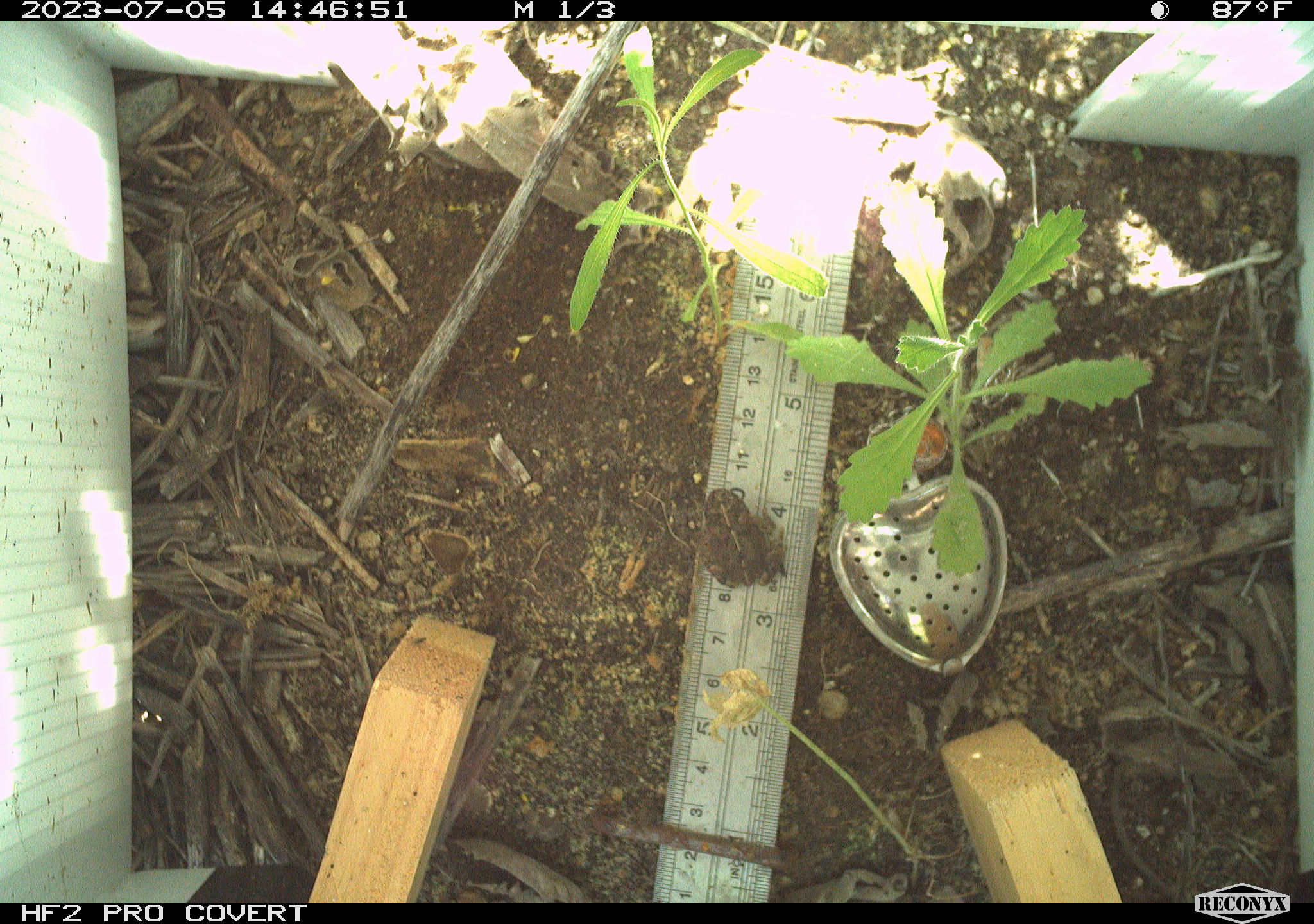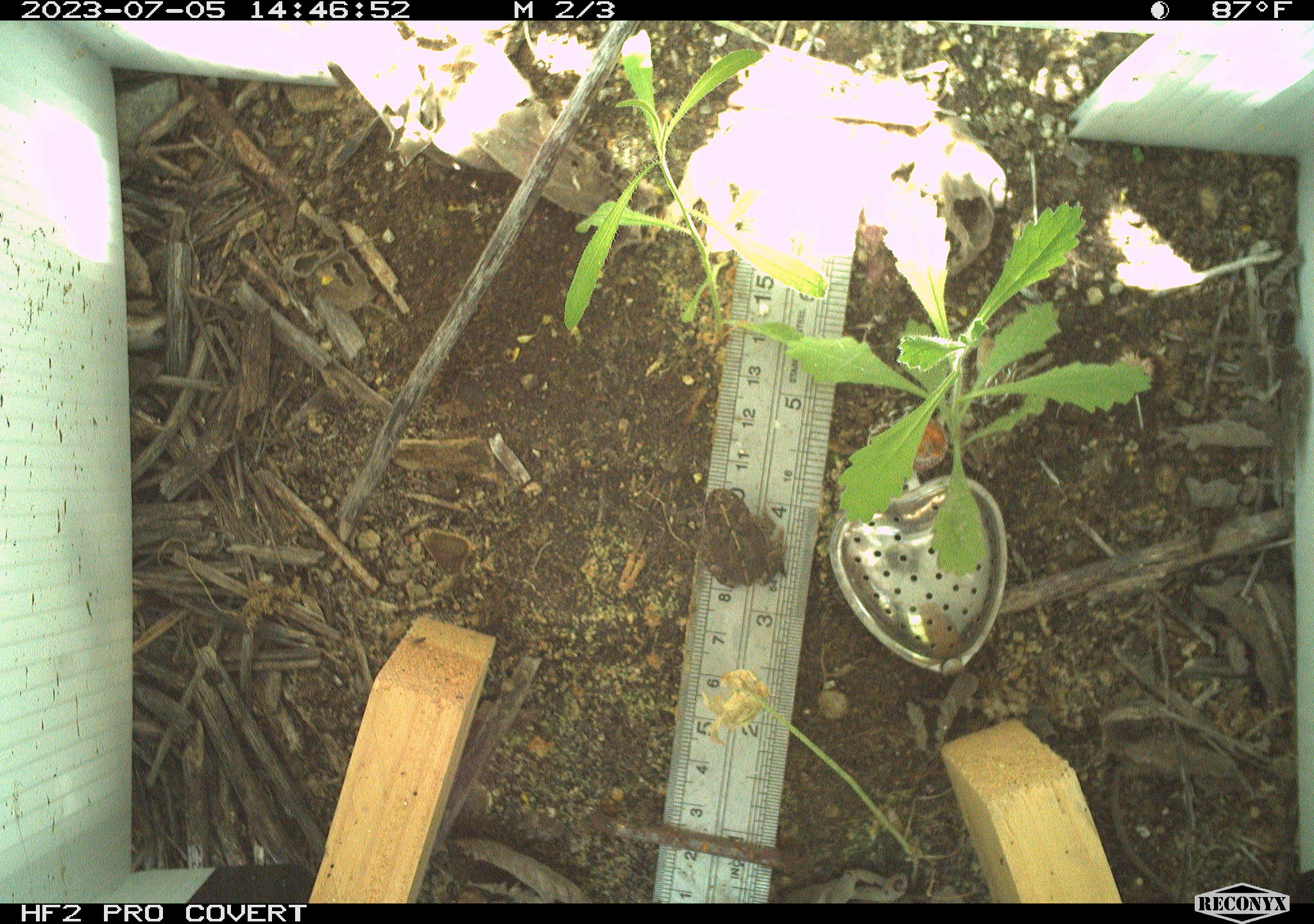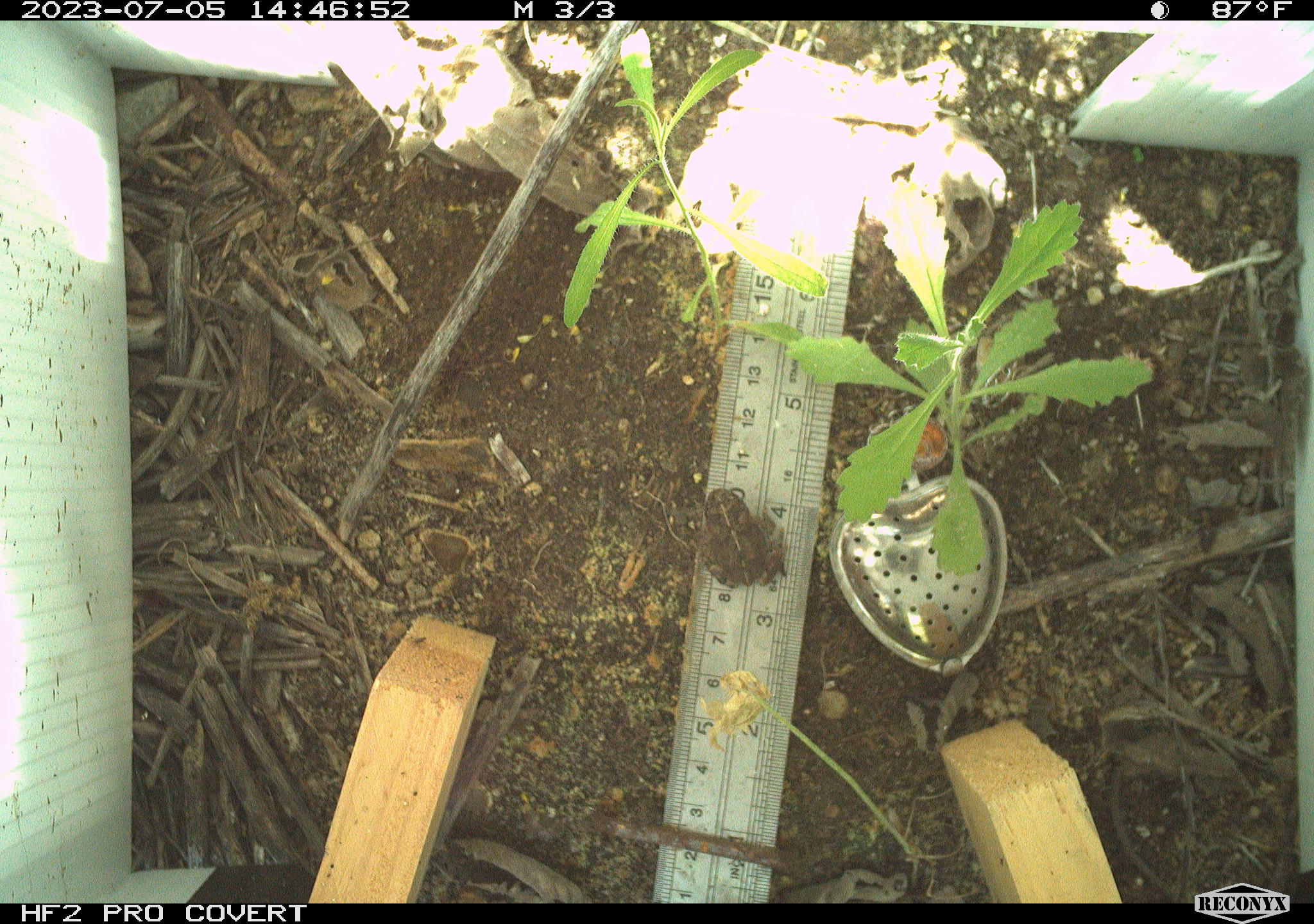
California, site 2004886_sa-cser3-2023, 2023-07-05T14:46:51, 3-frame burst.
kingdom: Animalia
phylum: Chordata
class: Amphibia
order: Anura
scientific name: Anura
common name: frogs